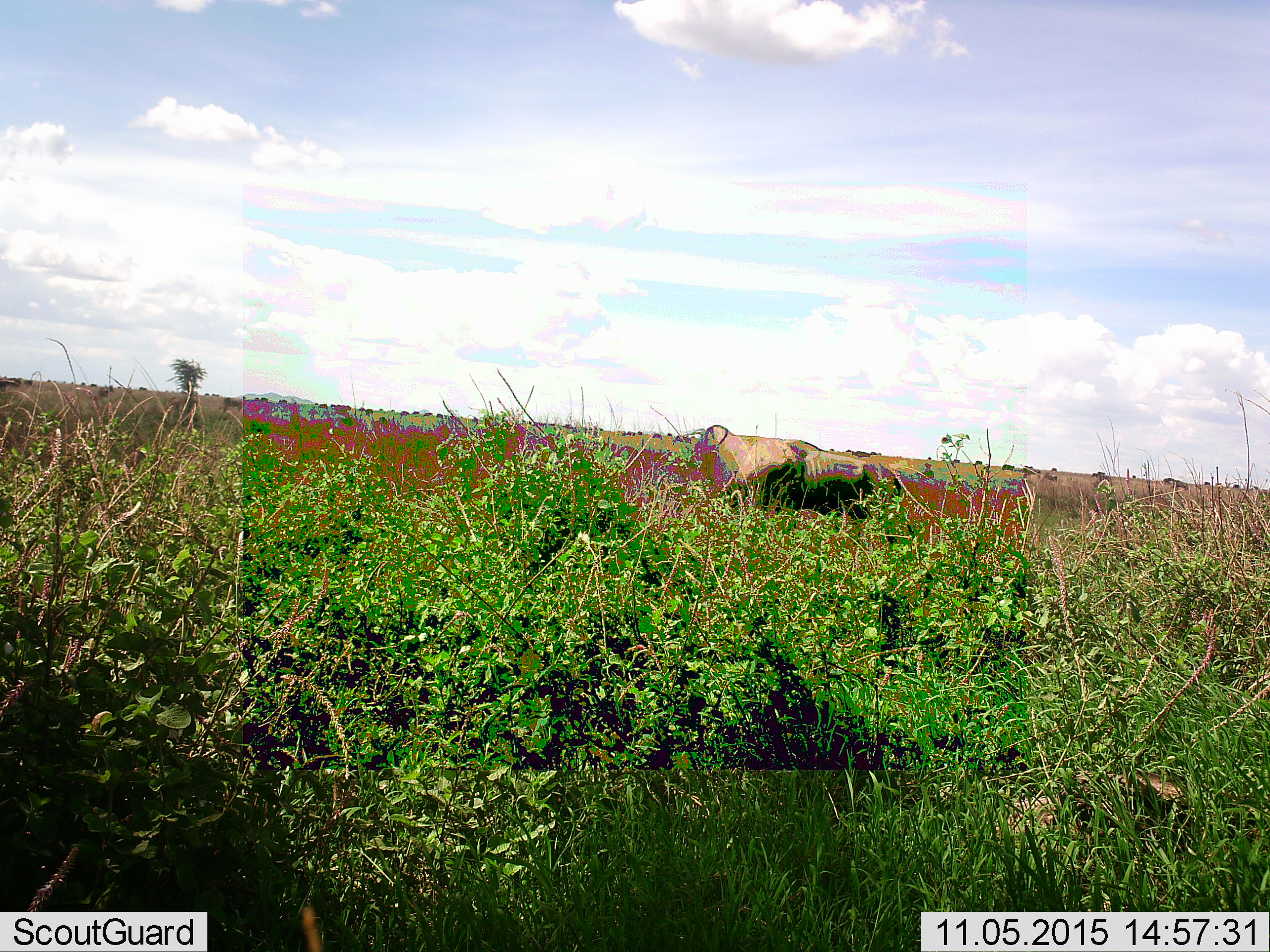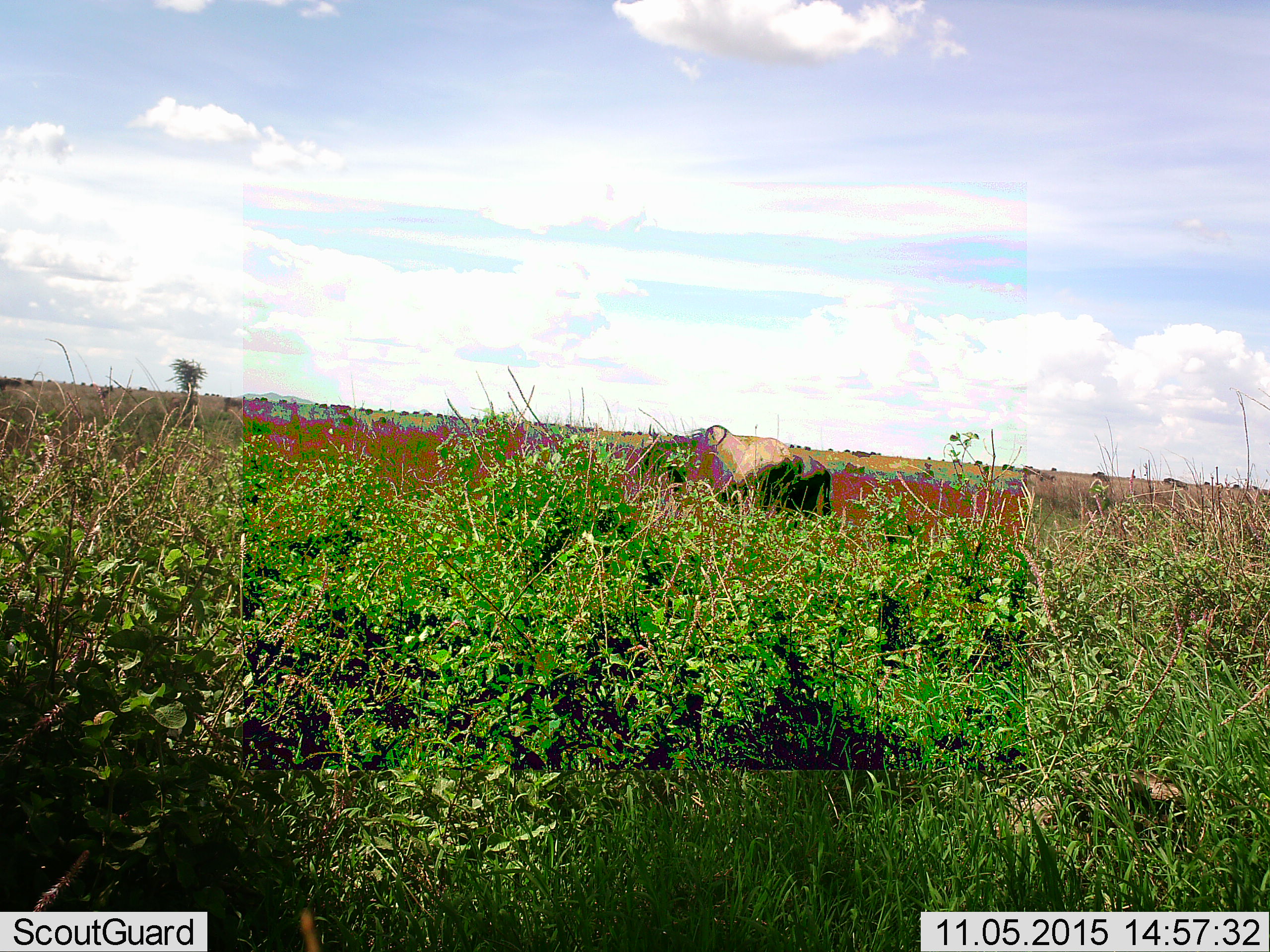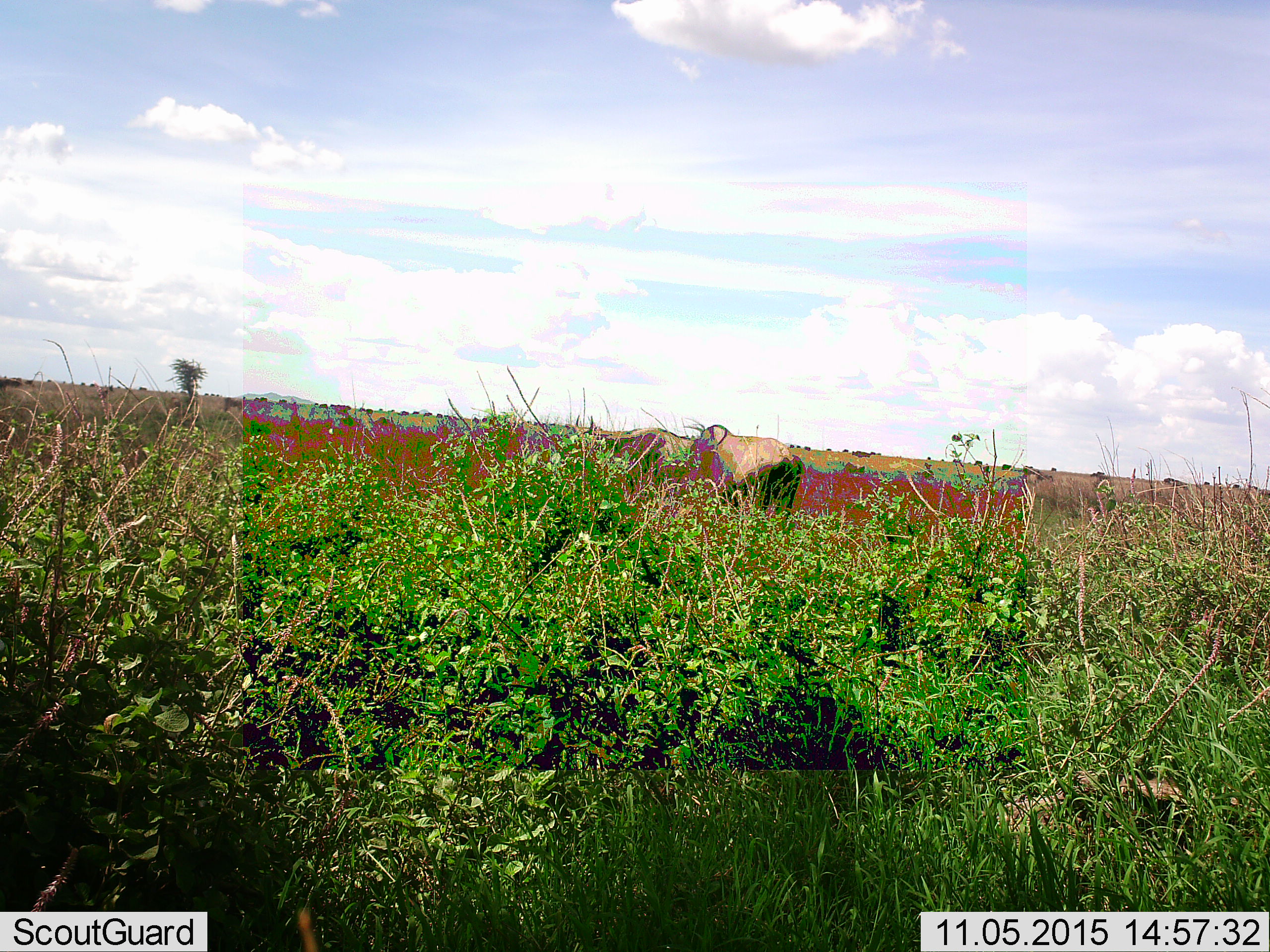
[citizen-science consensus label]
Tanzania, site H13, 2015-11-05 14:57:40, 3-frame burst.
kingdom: Animalia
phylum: Chordata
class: Mammalia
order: Artiodactyla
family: Bovidae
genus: Connochaetes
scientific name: Connochaetes taurinus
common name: blue wildebeest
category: wildebeest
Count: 11-50.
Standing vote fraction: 20%.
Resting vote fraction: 0%.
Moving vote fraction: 80%.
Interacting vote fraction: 0%.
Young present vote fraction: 20%.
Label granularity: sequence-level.